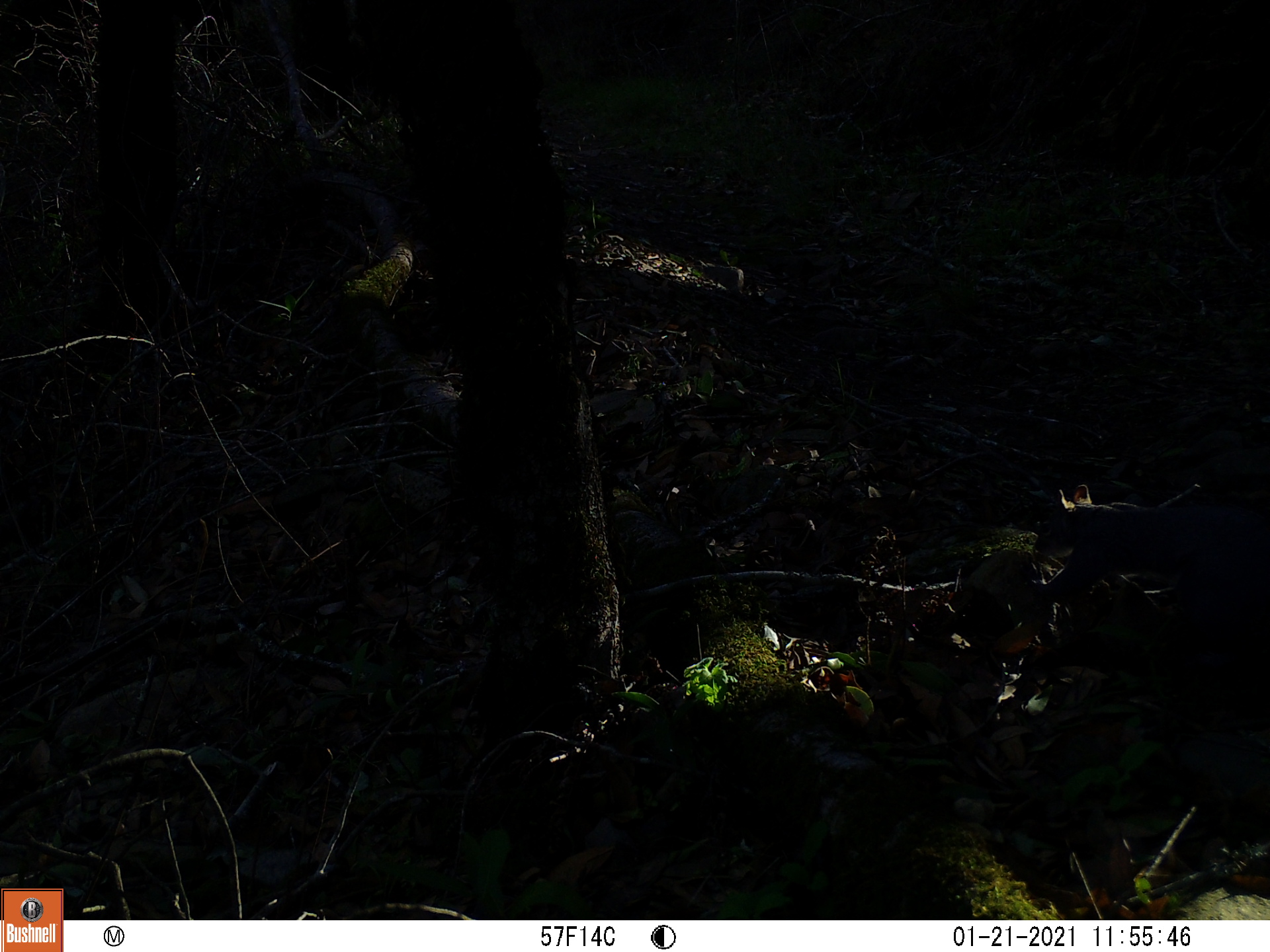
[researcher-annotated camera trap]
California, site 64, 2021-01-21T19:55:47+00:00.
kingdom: Animalia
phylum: Chordata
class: Mammalia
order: Rodentia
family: Sciuridae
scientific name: Sciuridae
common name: squirrel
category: unknown squirrel